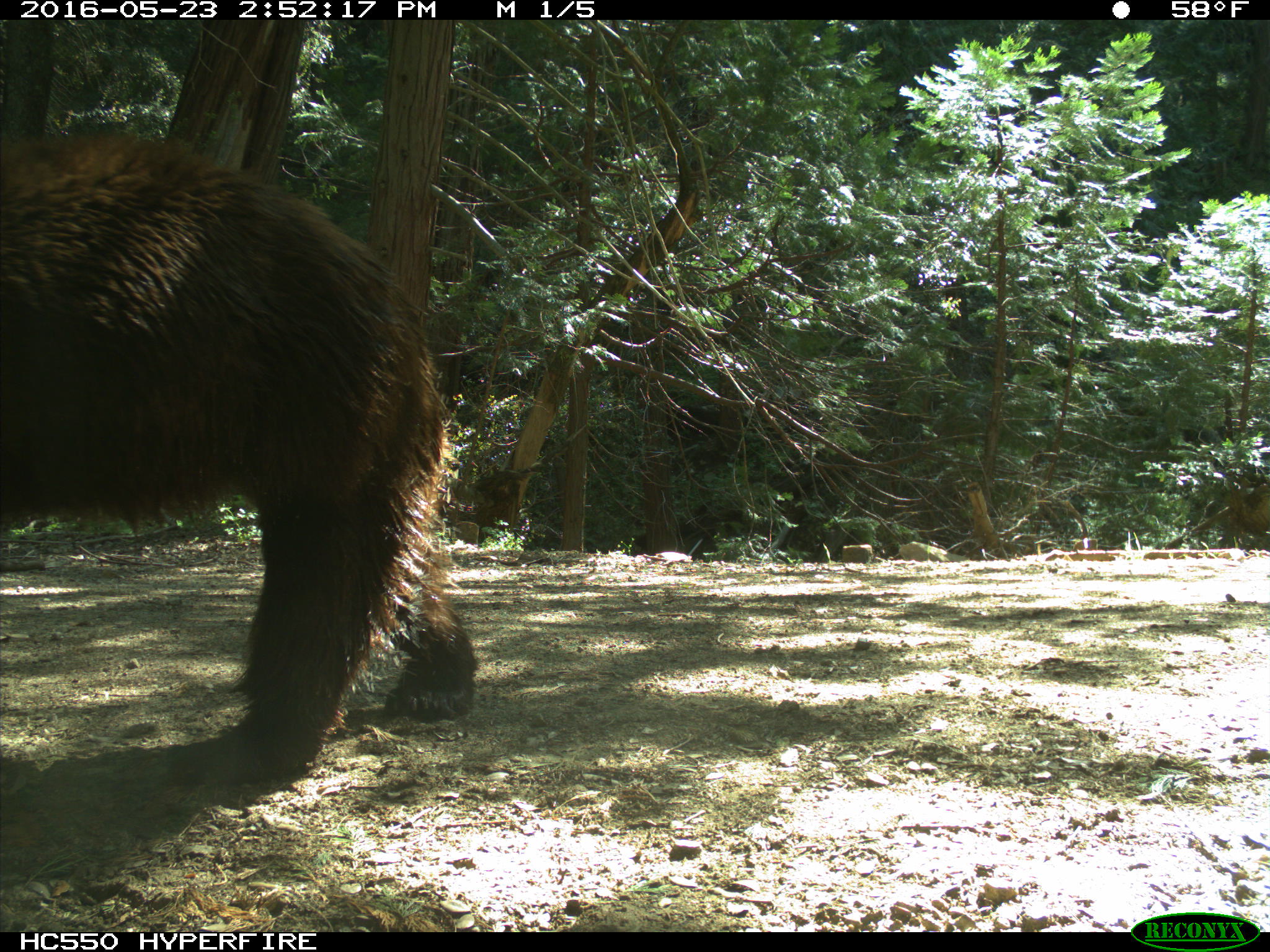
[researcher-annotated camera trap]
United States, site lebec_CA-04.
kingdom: Animalia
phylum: Chordata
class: Mammalia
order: Carnivora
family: Ursidae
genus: Ursus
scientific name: Ursus americanus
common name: american black bear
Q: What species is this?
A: Ursus americanus (american black bear).